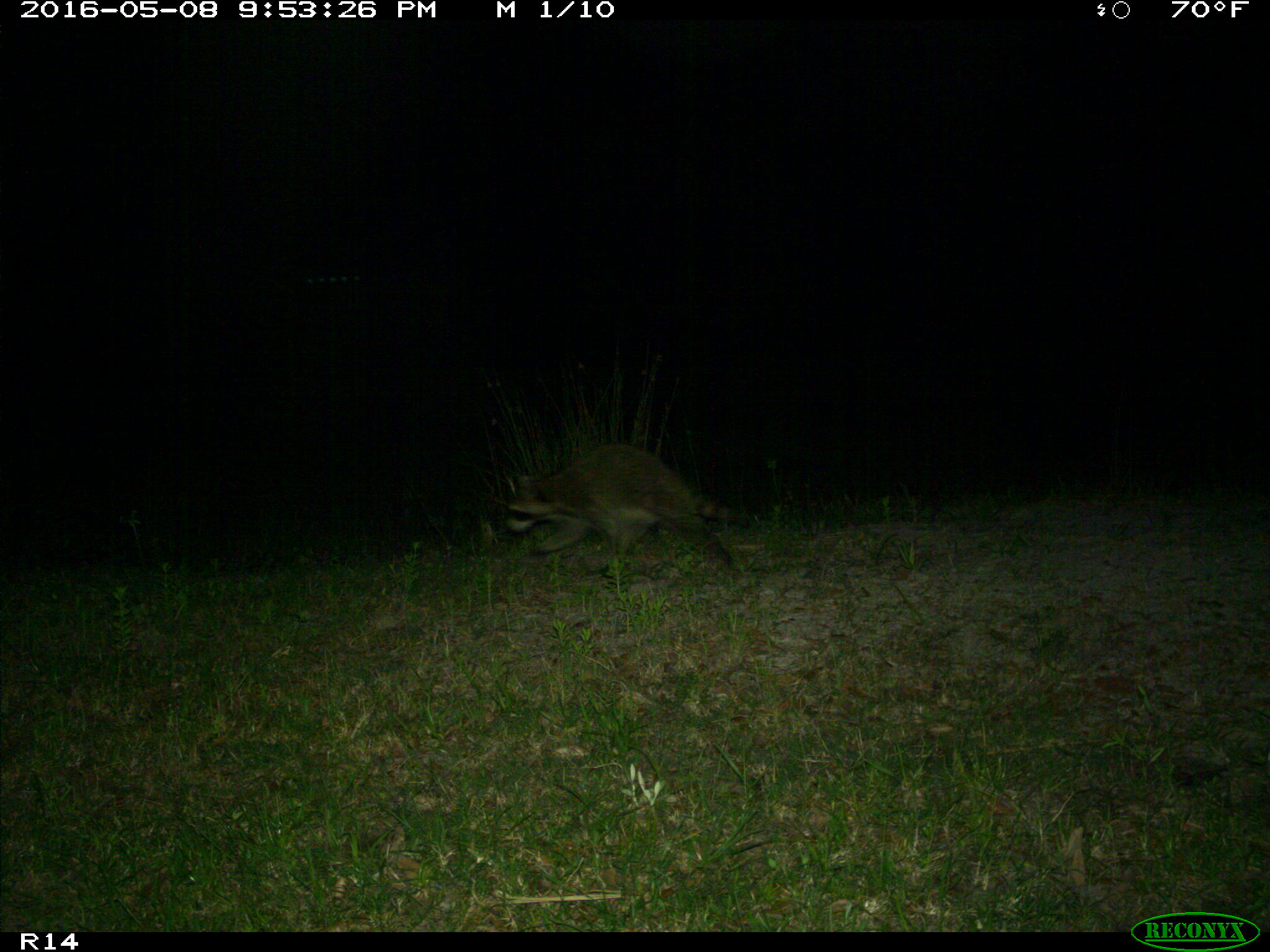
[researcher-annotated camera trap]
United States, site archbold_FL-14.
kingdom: Animalia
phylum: Chordata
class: Mammalia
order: Carnivora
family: Procyonidae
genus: Procyon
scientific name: Procyon lotor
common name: common raccoon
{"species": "Procyon lotor (common raccoon)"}